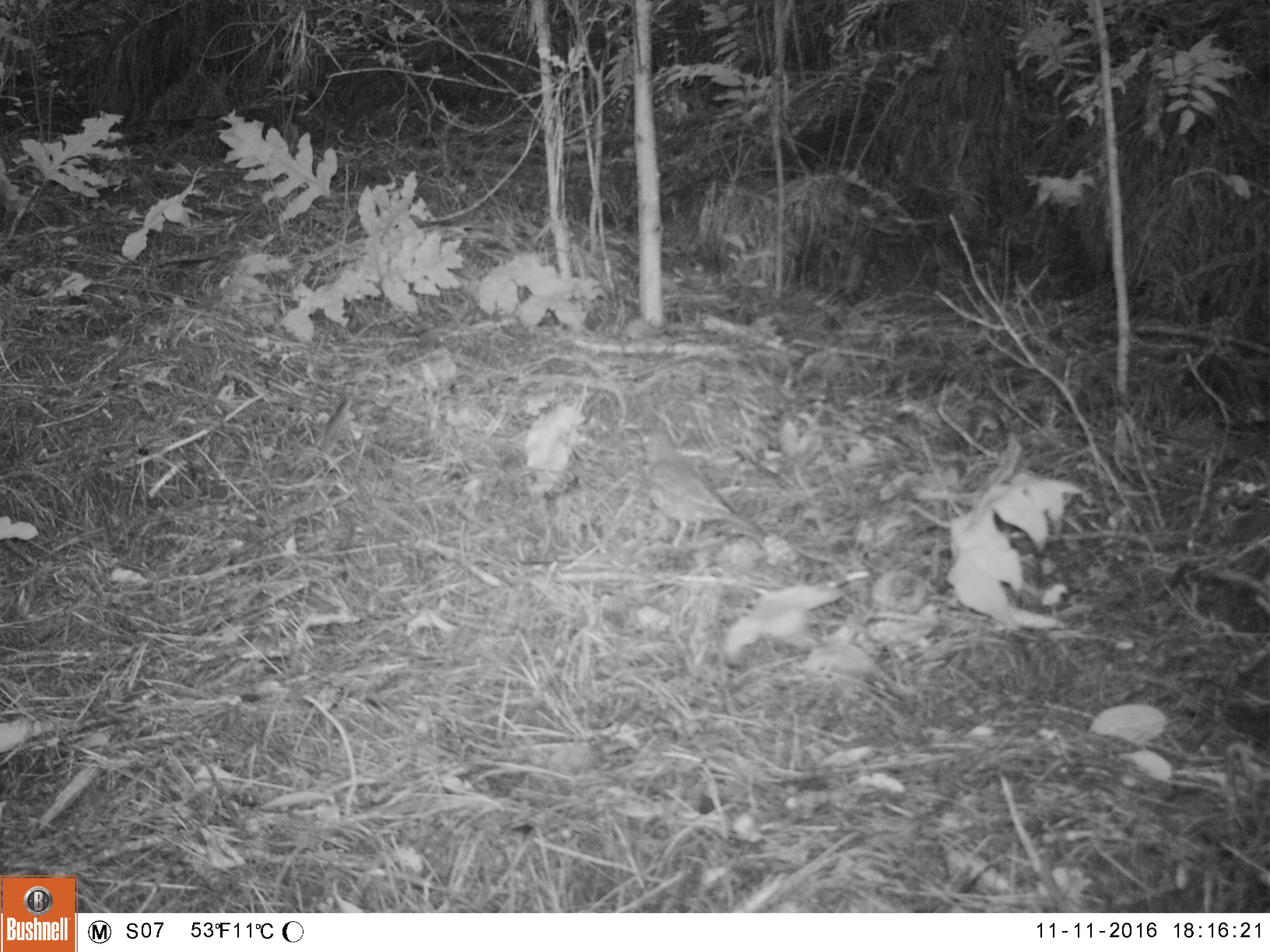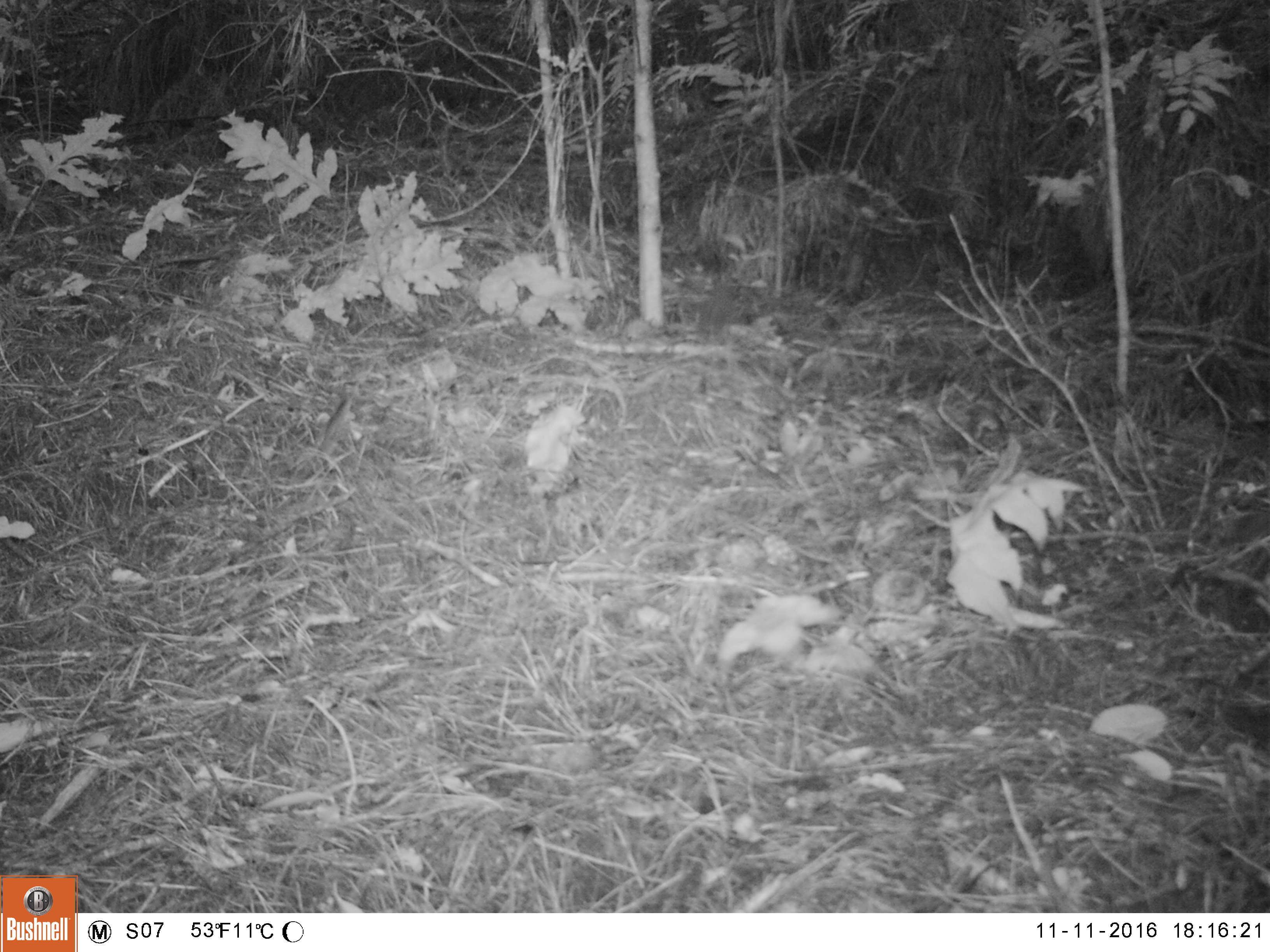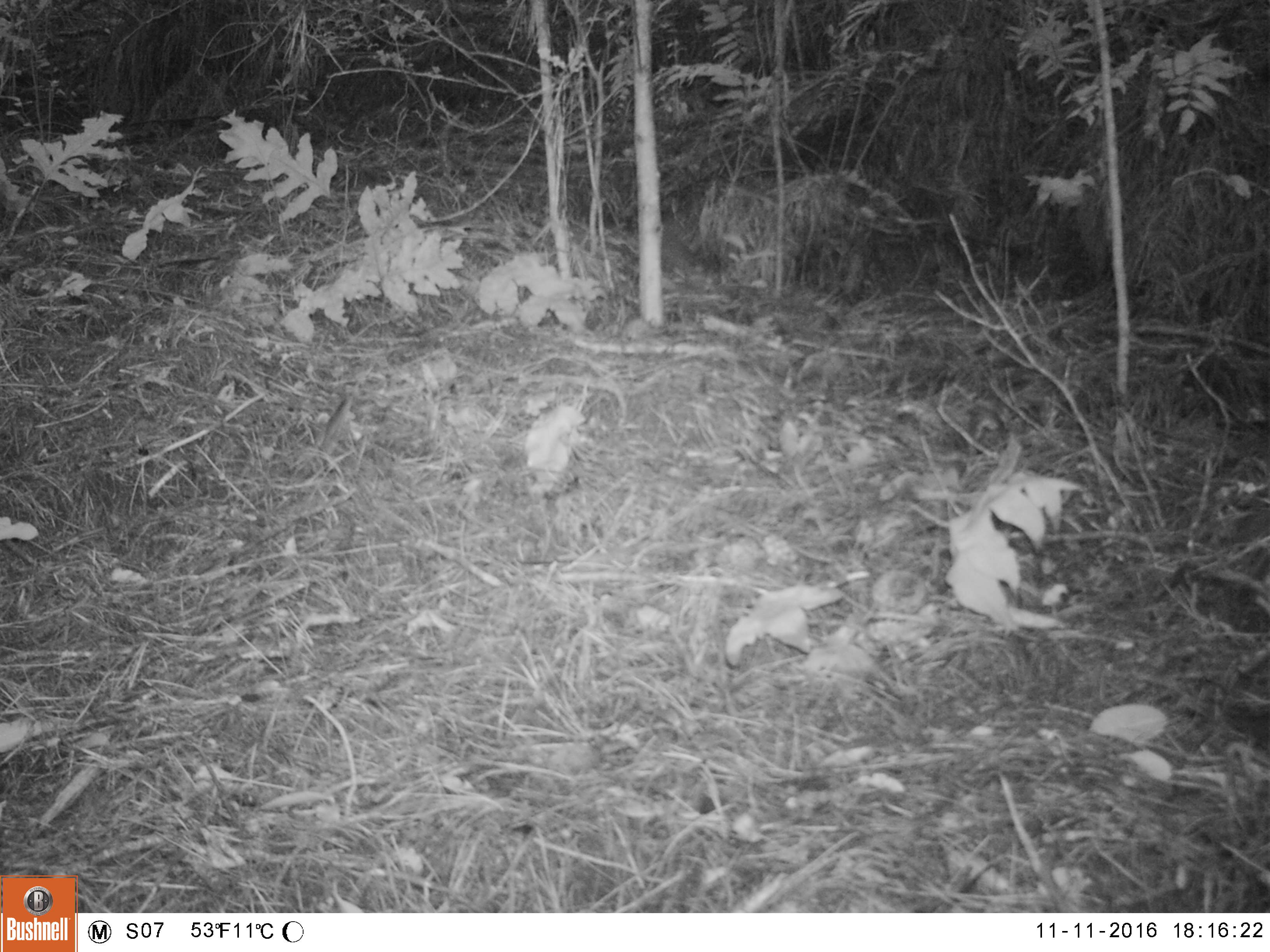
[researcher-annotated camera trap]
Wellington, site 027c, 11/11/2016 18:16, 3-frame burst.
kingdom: Animalia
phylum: Chordata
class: Aves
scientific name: Aves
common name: bird